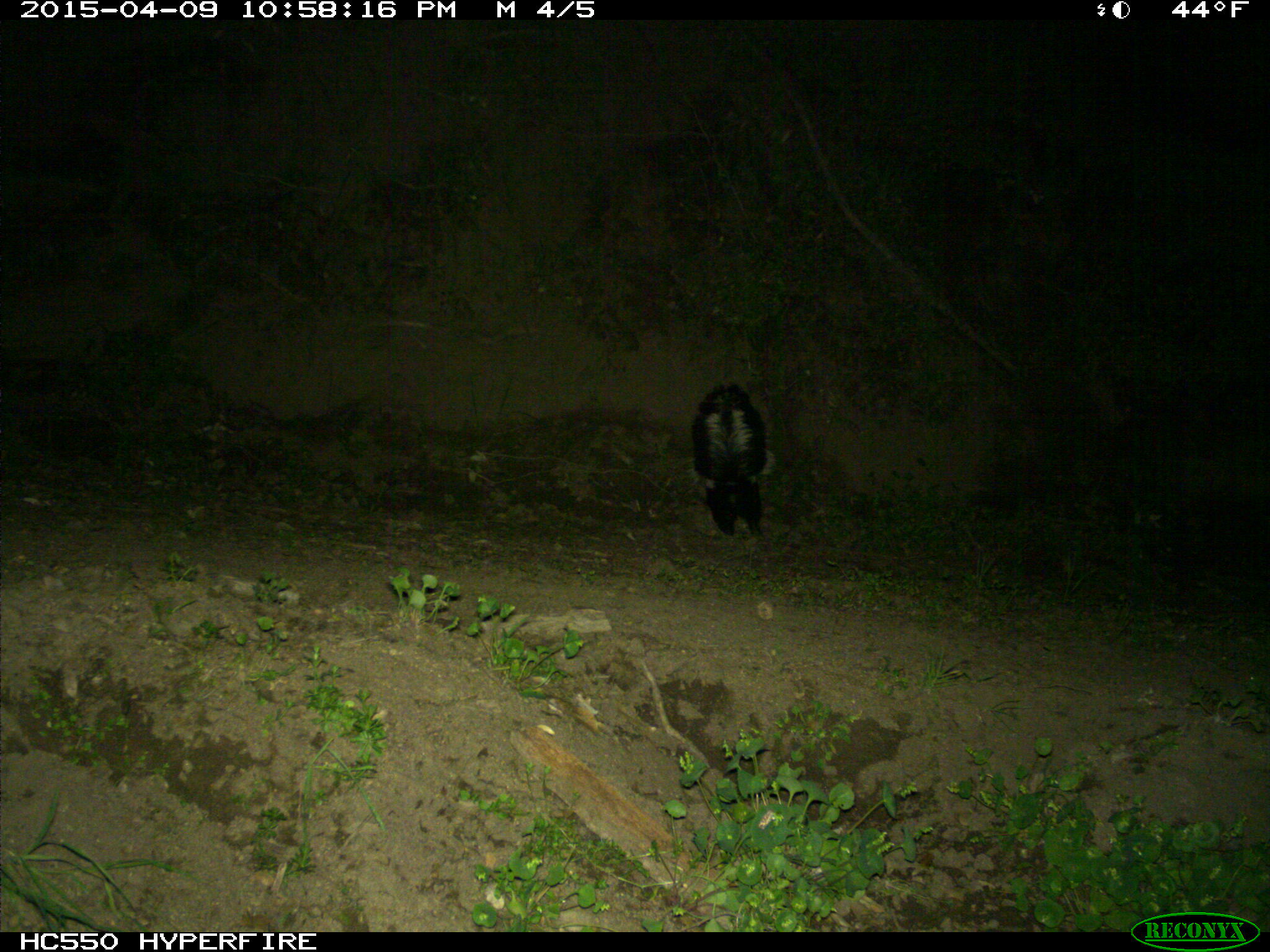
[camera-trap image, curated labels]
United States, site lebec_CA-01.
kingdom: Animalia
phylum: Chordata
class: Mammalia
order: Carnivora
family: Mephitidae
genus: Mephitis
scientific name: Mephitis mephitis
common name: striped skunk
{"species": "Mephitis mephitis (striped skunk)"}